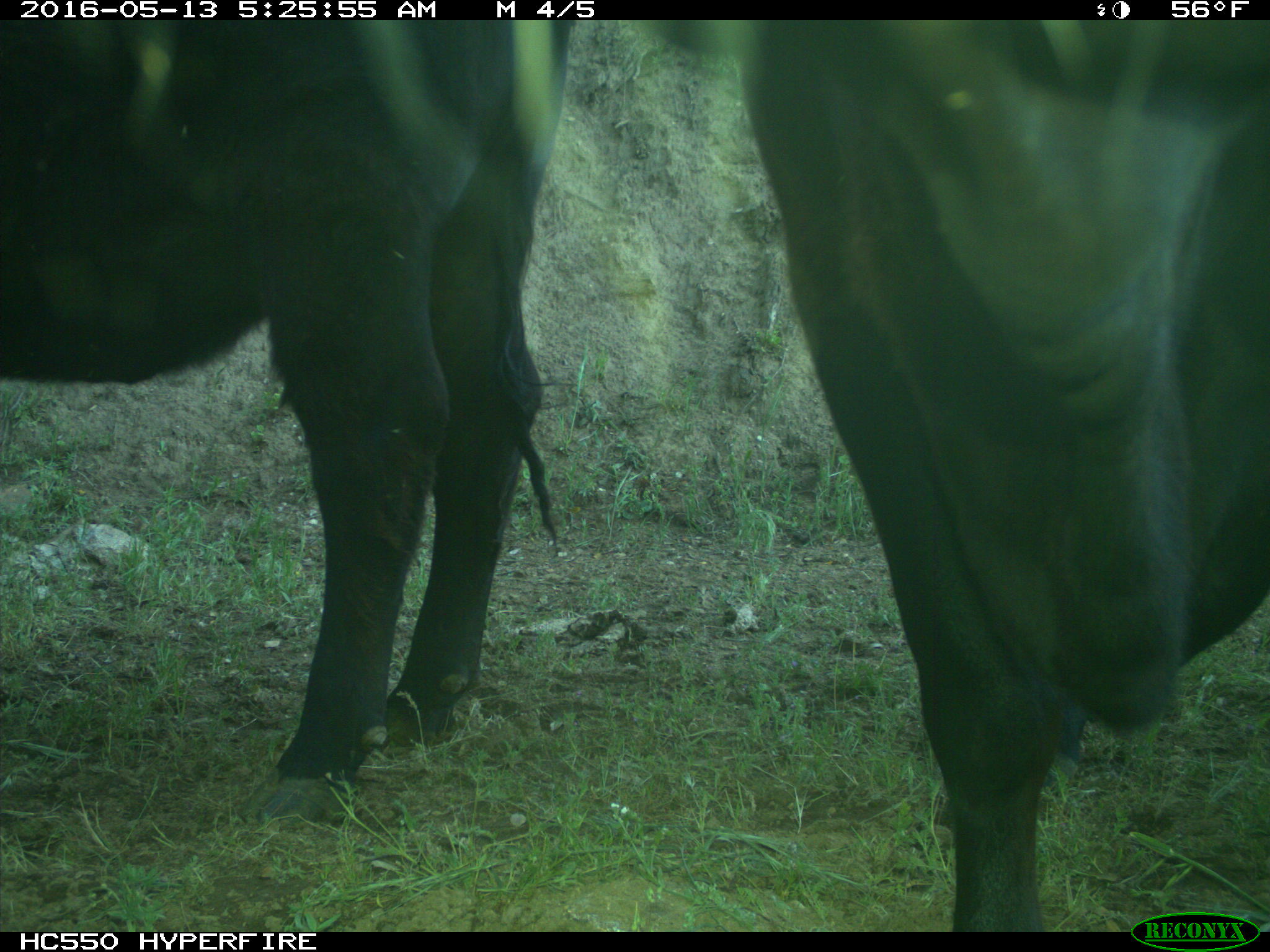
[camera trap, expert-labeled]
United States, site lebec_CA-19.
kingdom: Animalia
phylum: Chordata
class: Mammalia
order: Artiodactyla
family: Bovidae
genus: Bos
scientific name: Bos taurus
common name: domestic cow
Bos taurus (domestic cow).